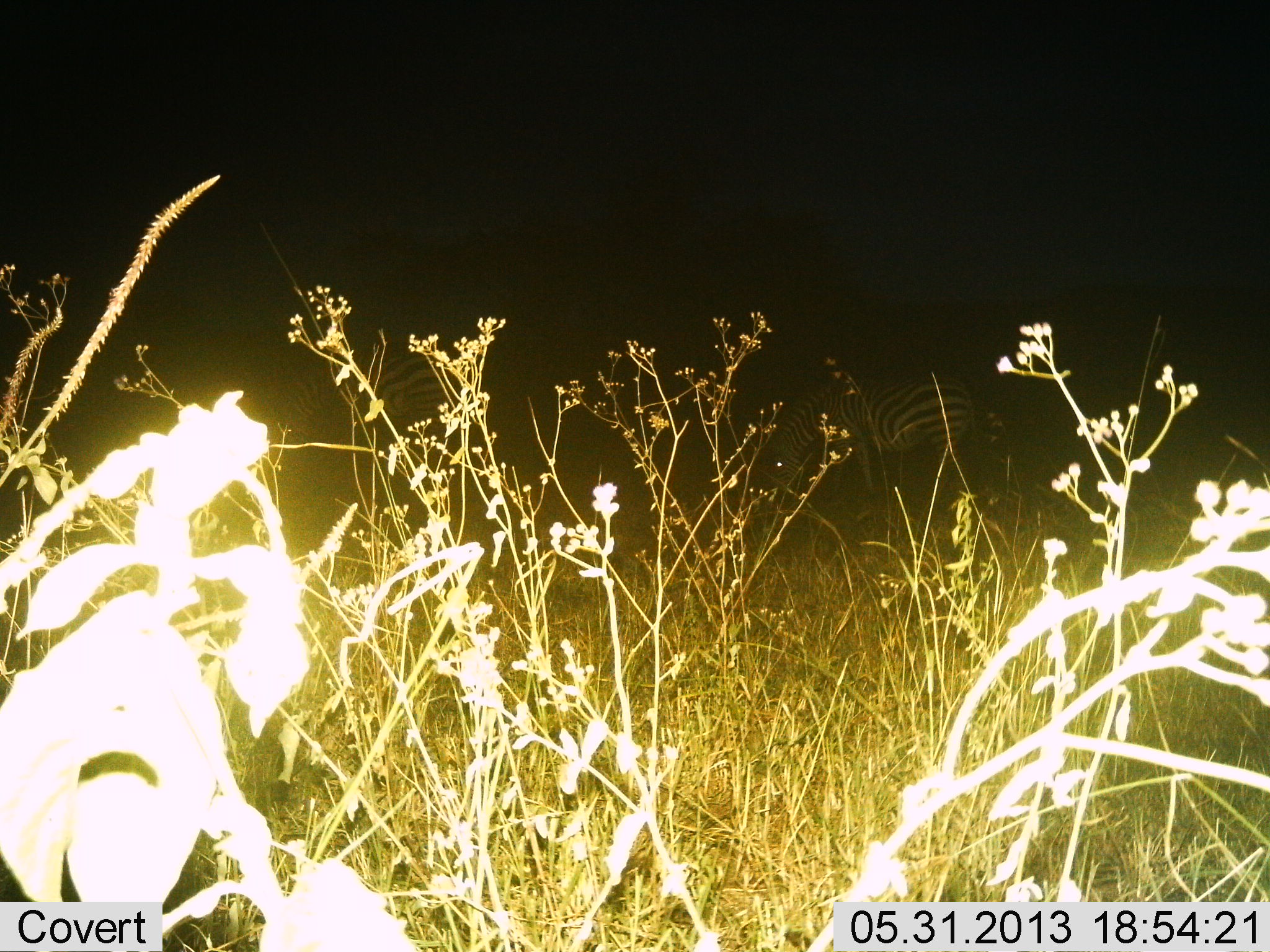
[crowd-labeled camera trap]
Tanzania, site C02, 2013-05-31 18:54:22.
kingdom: Animalia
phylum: Chordata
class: Mammalia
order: Perissodactyla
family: Equidae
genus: Equus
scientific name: Equus quagga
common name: plains zebra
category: zebra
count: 2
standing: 39%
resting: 4%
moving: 0%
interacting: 0%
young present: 0%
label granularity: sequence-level